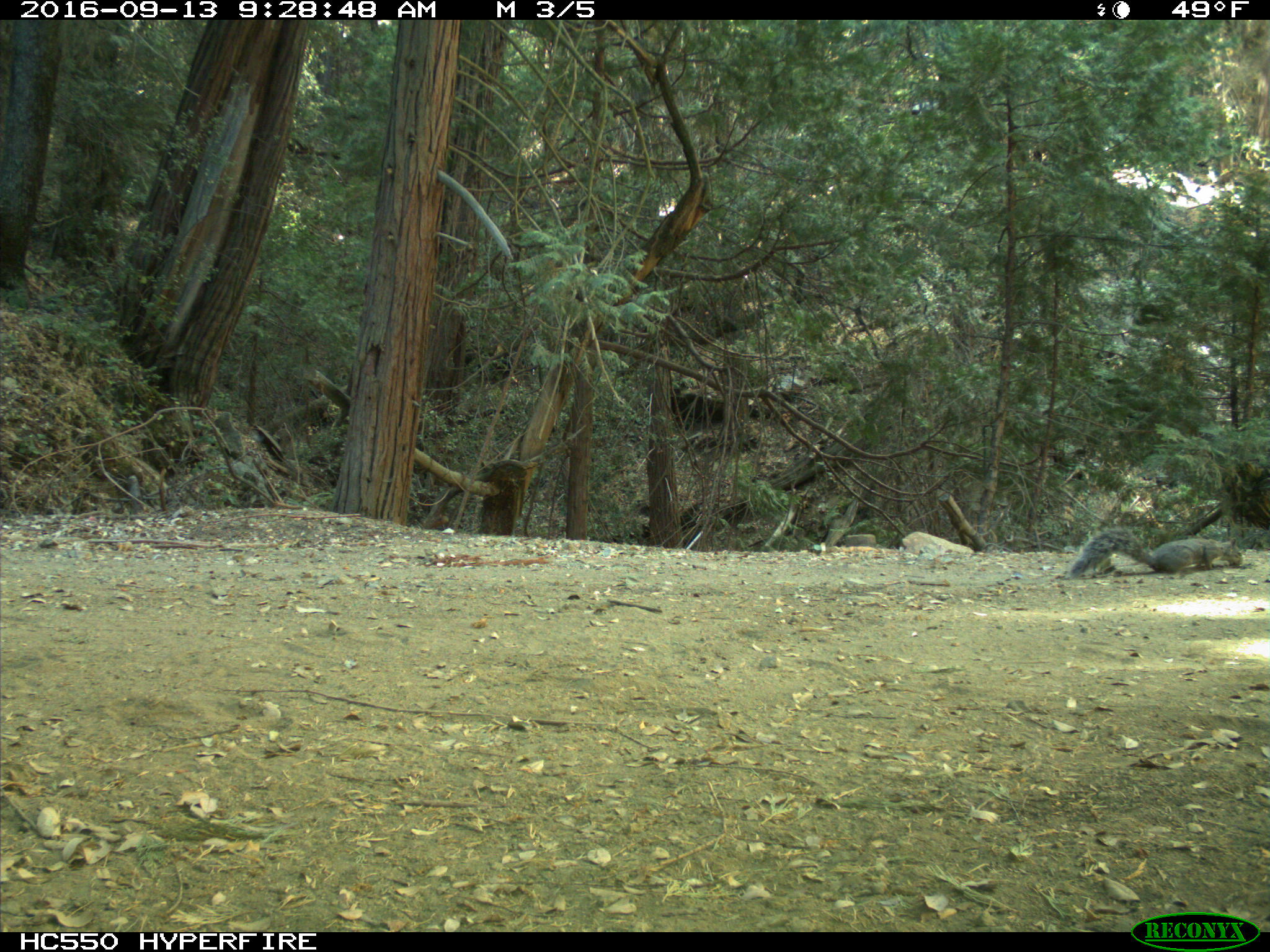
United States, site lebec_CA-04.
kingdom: Animalia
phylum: Chordata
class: Mammalia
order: Rodentia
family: Sciuridae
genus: Sciurus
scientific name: Sciurus carolinensis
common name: eastern gray squirrel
Sciurus carolinensis (eastern gray squirrel).